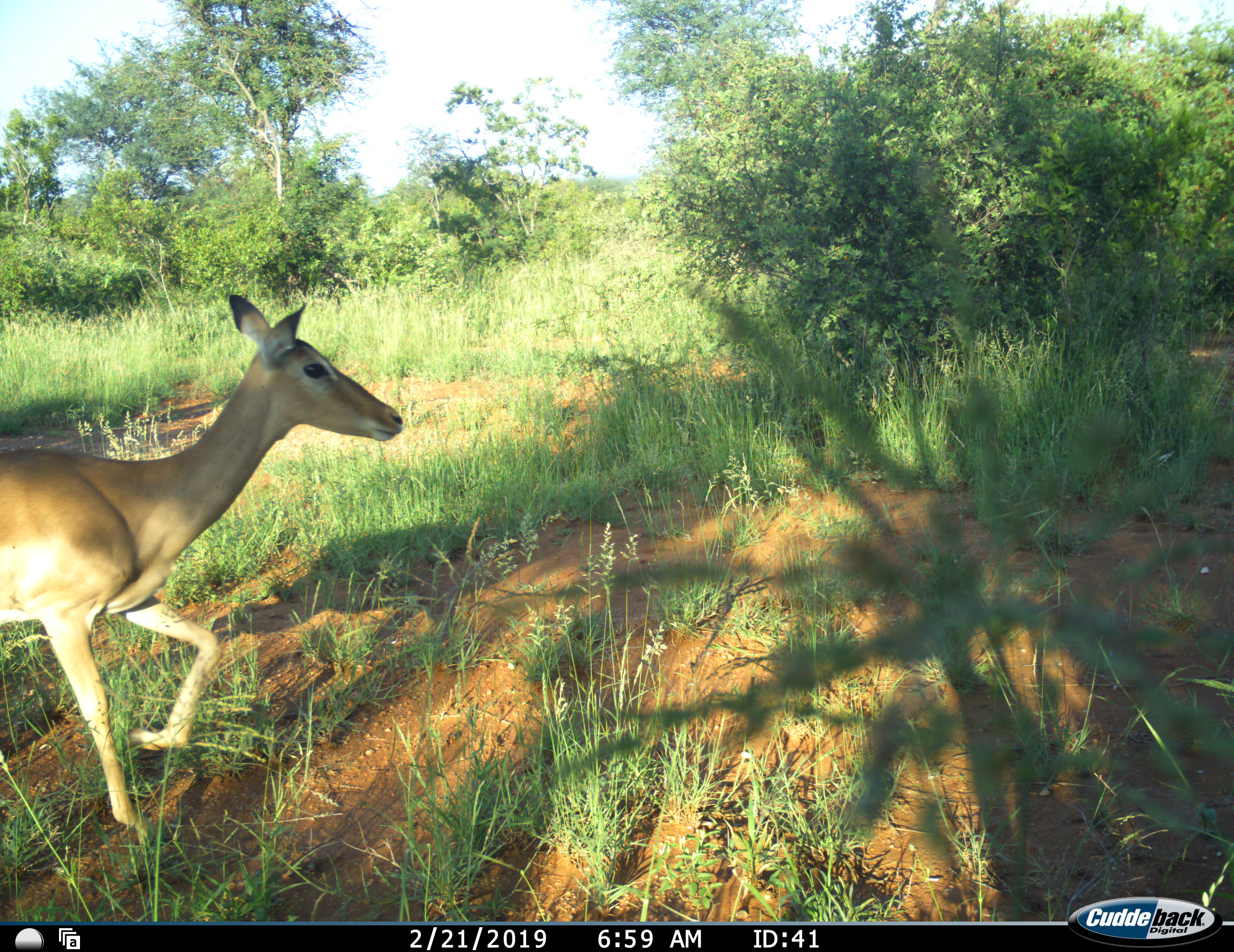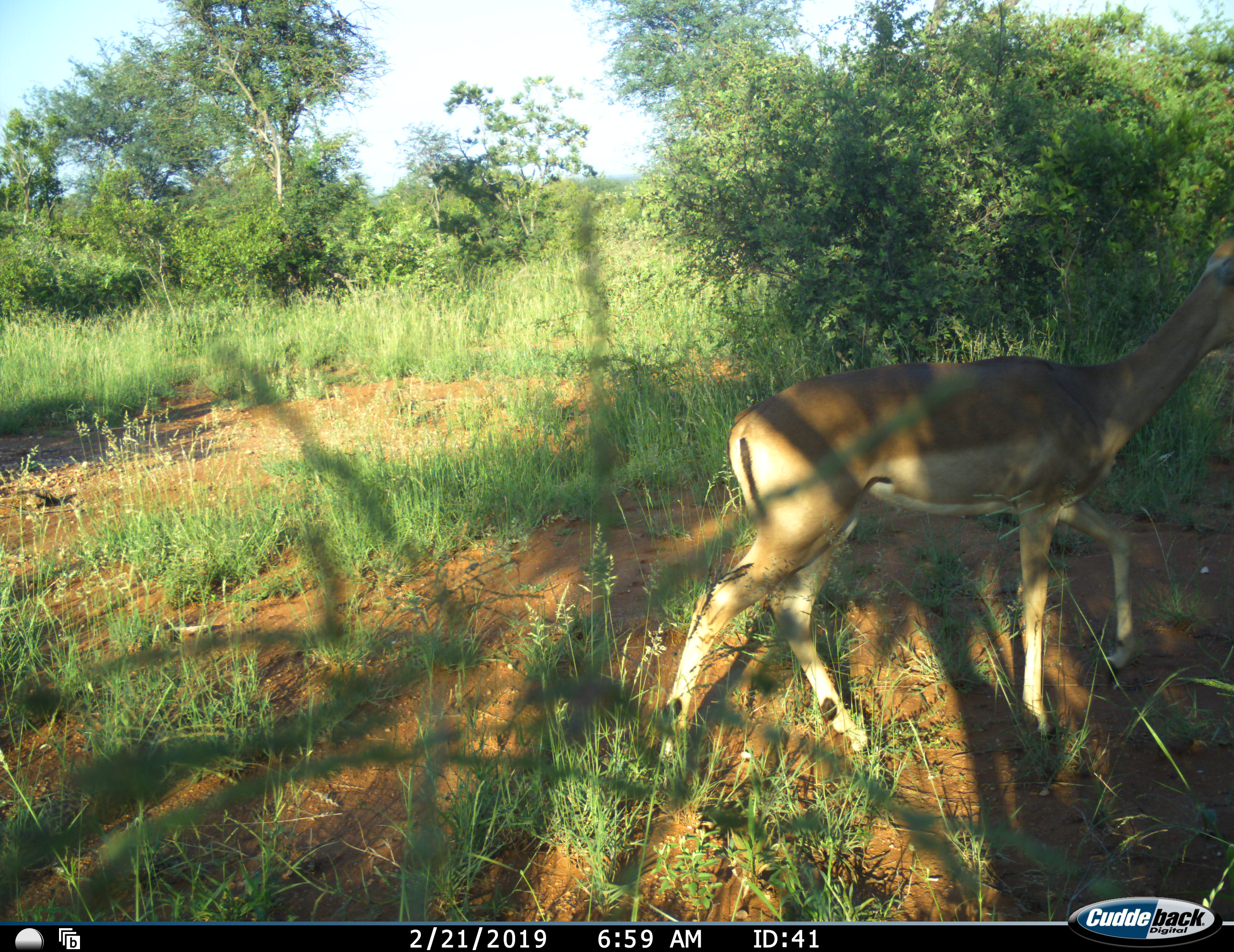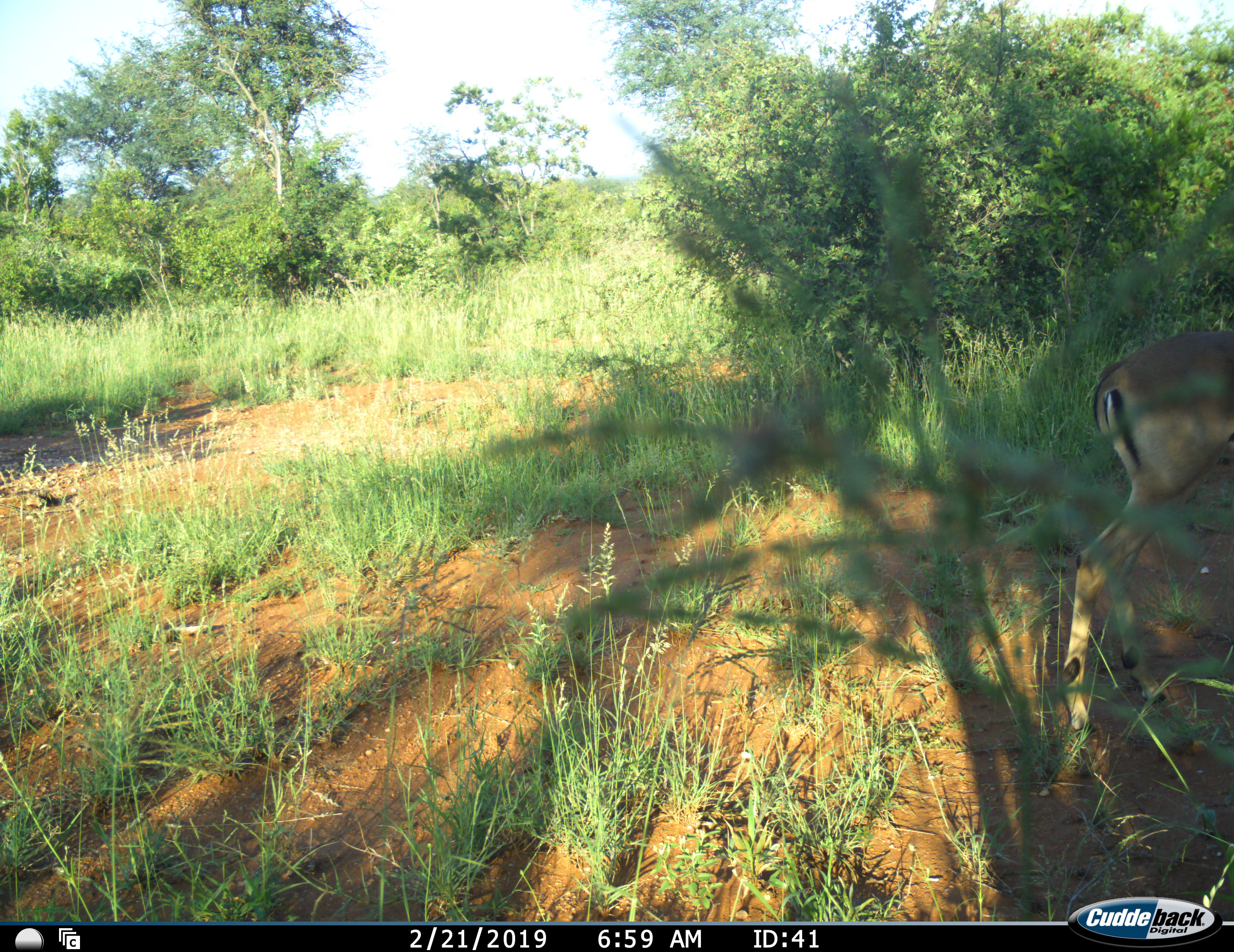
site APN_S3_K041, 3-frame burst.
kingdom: Animalia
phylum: Chordata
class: Mammalia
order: Artiodactyla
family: Bovidae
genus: Aepyceros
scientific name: Aepyceros melampus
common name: impala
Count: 1.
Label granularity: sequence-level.